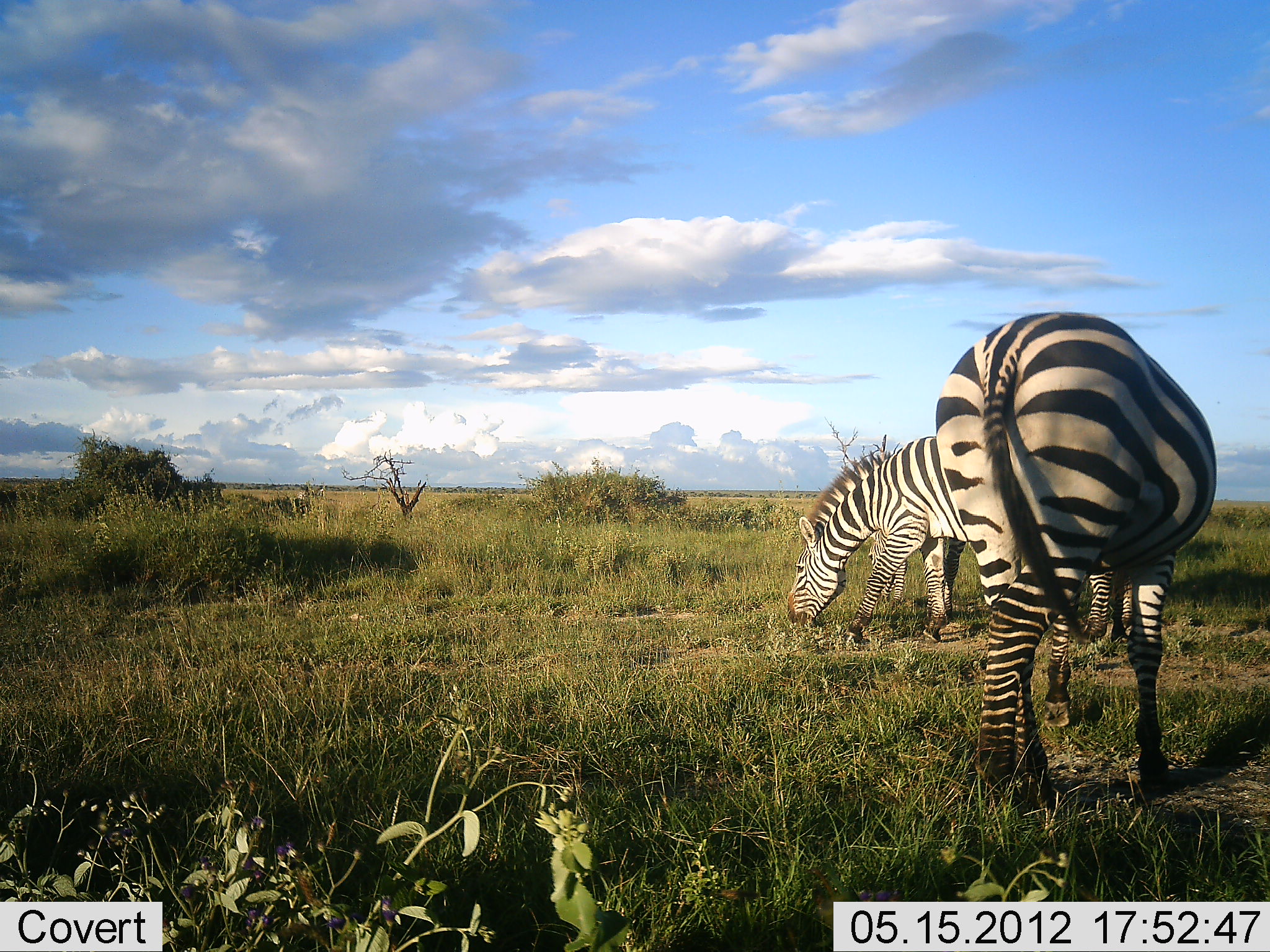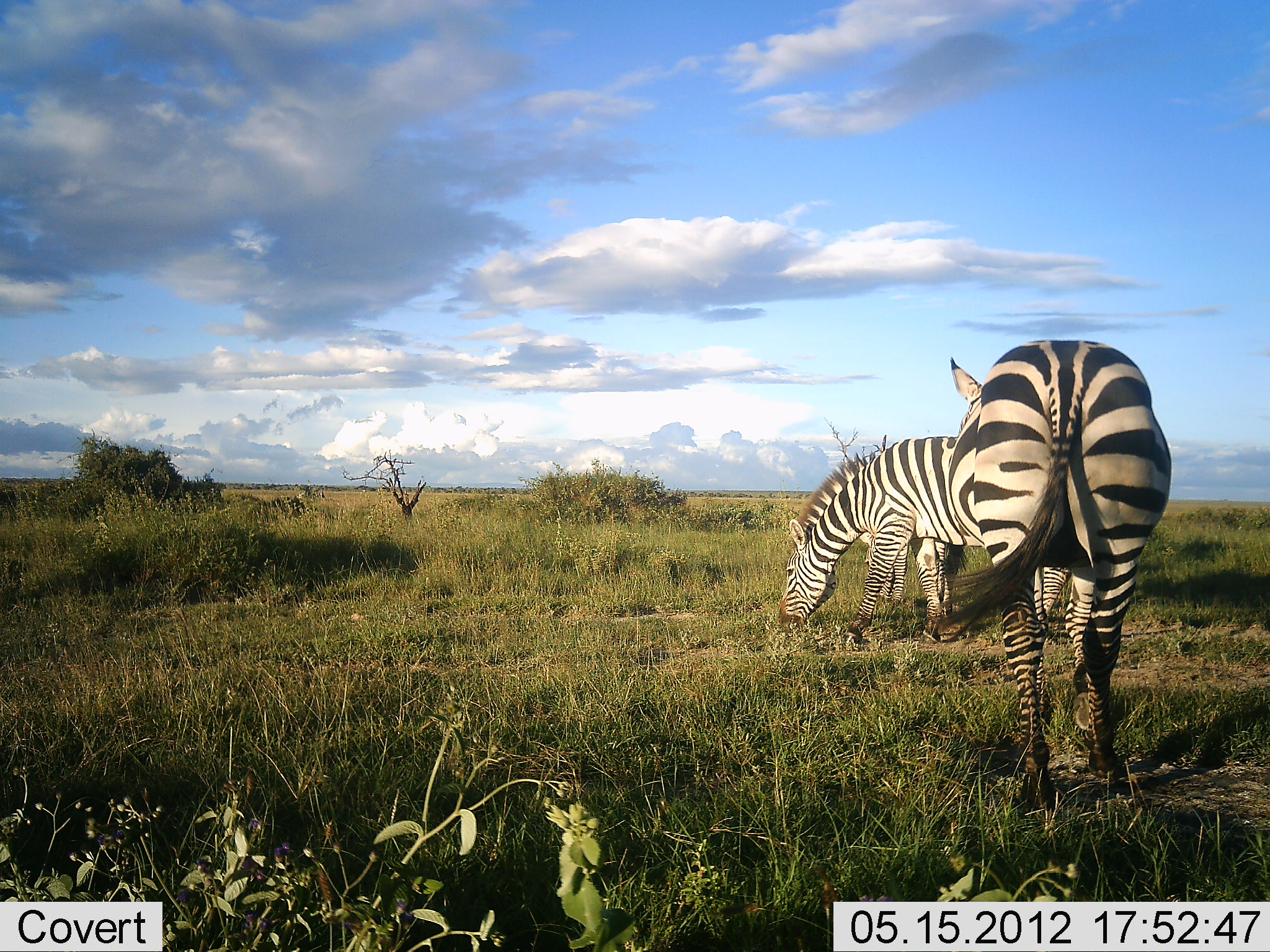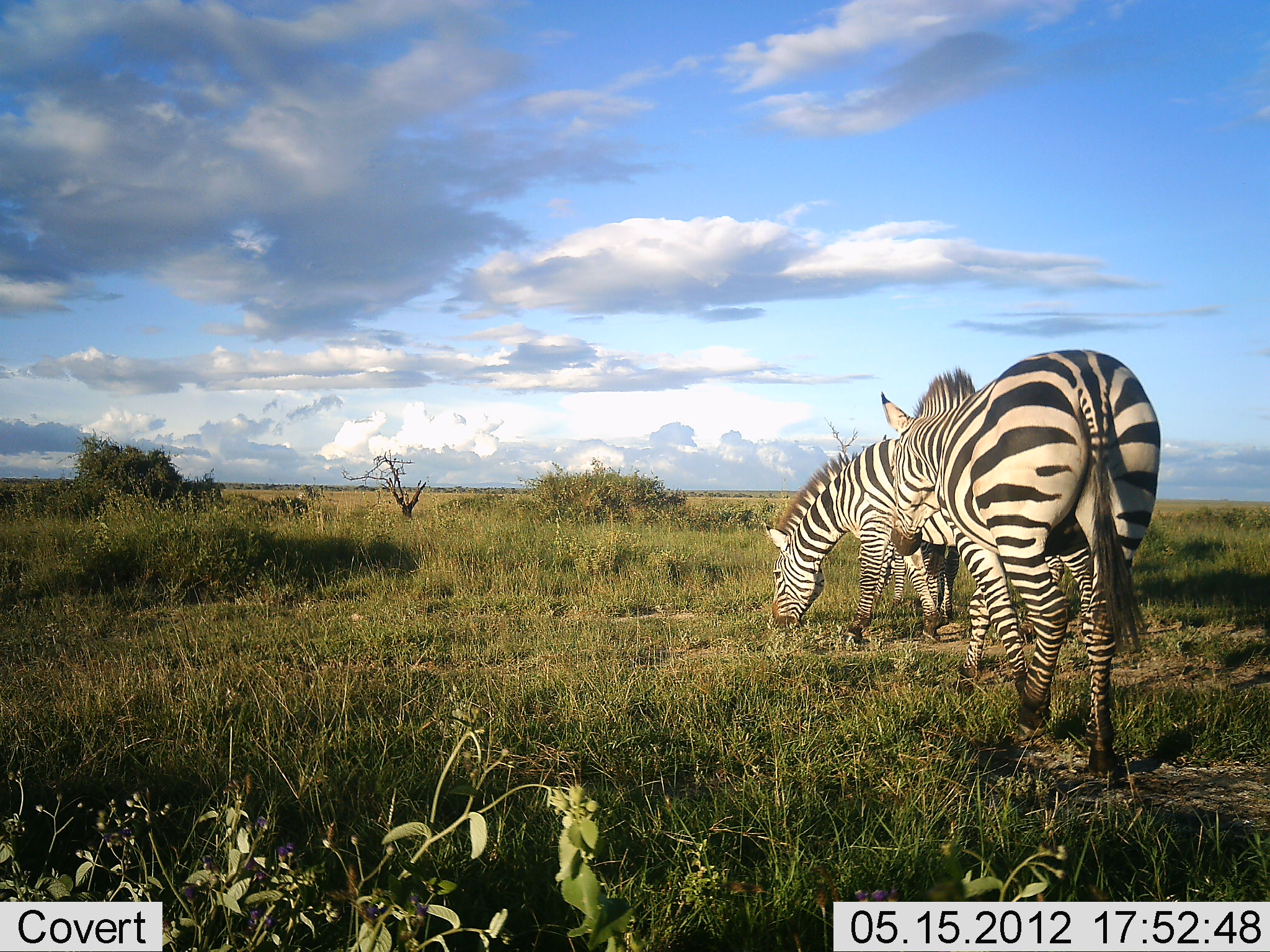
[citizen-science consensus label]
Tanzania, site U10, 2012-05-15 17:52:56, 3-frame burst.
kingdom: Animalia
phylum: Chordata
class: Mammalia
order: Perissodactyla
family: Equidae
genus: Equus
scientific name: Equus quagga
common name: plains zebra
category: zebra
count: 2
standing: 40%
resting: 0%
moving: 80%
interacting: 0%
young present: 0%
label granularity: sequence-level